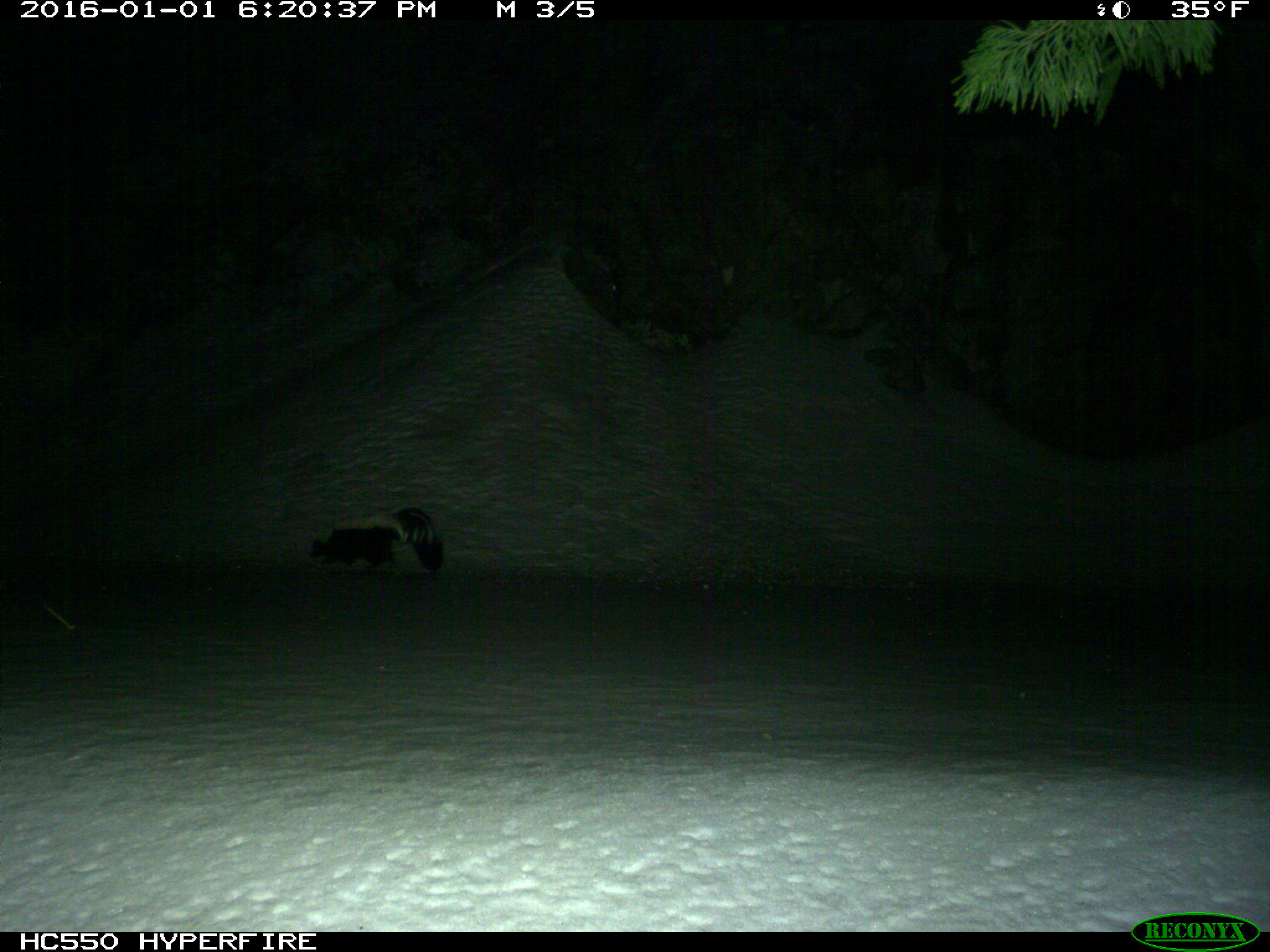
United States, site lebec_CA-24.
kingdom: Animalia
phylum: Chordata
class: Mammalia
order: Carnivora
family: Mephitidae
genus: Mephitis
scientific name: Mephitis mephitis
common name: striped skunk